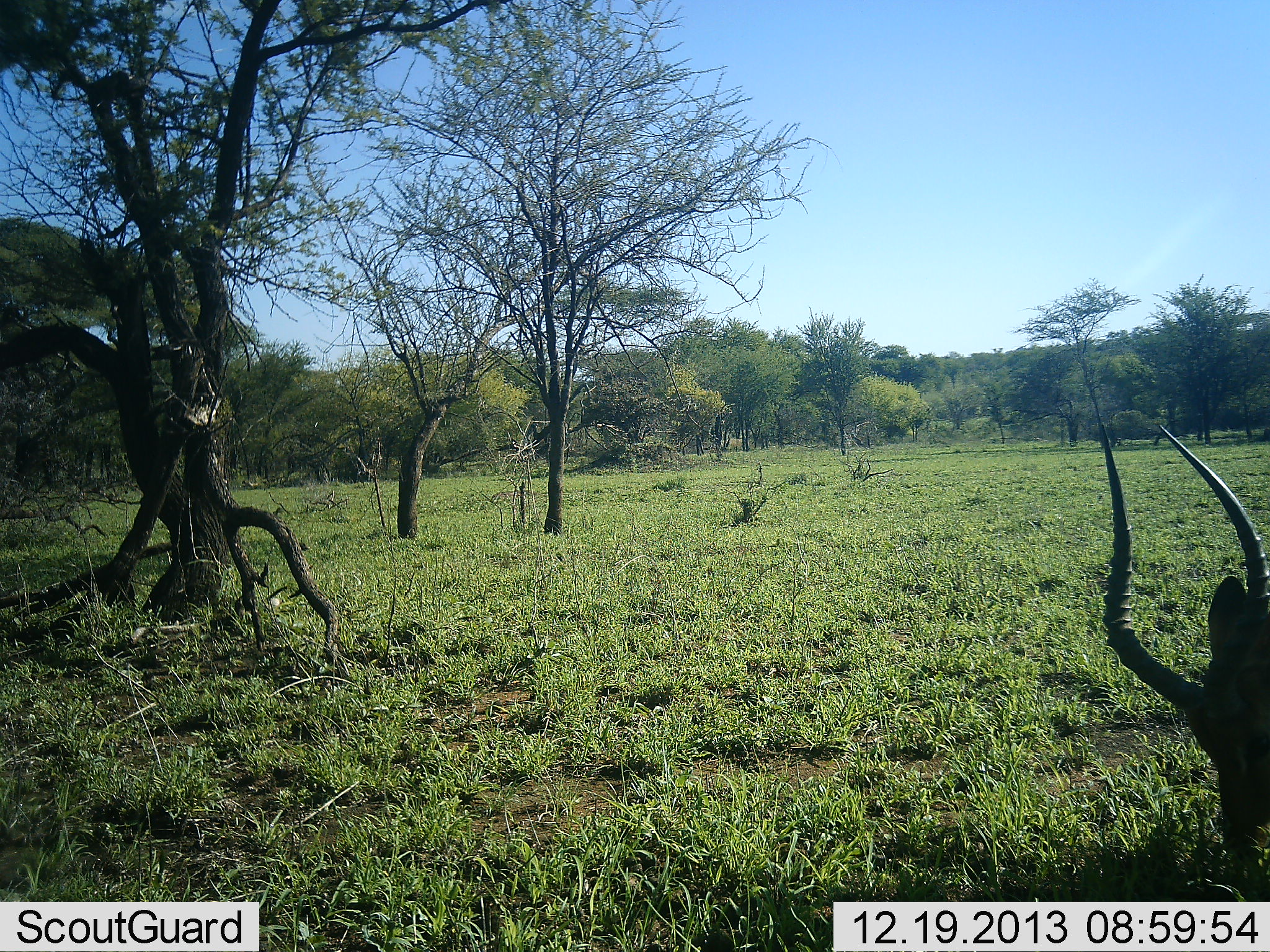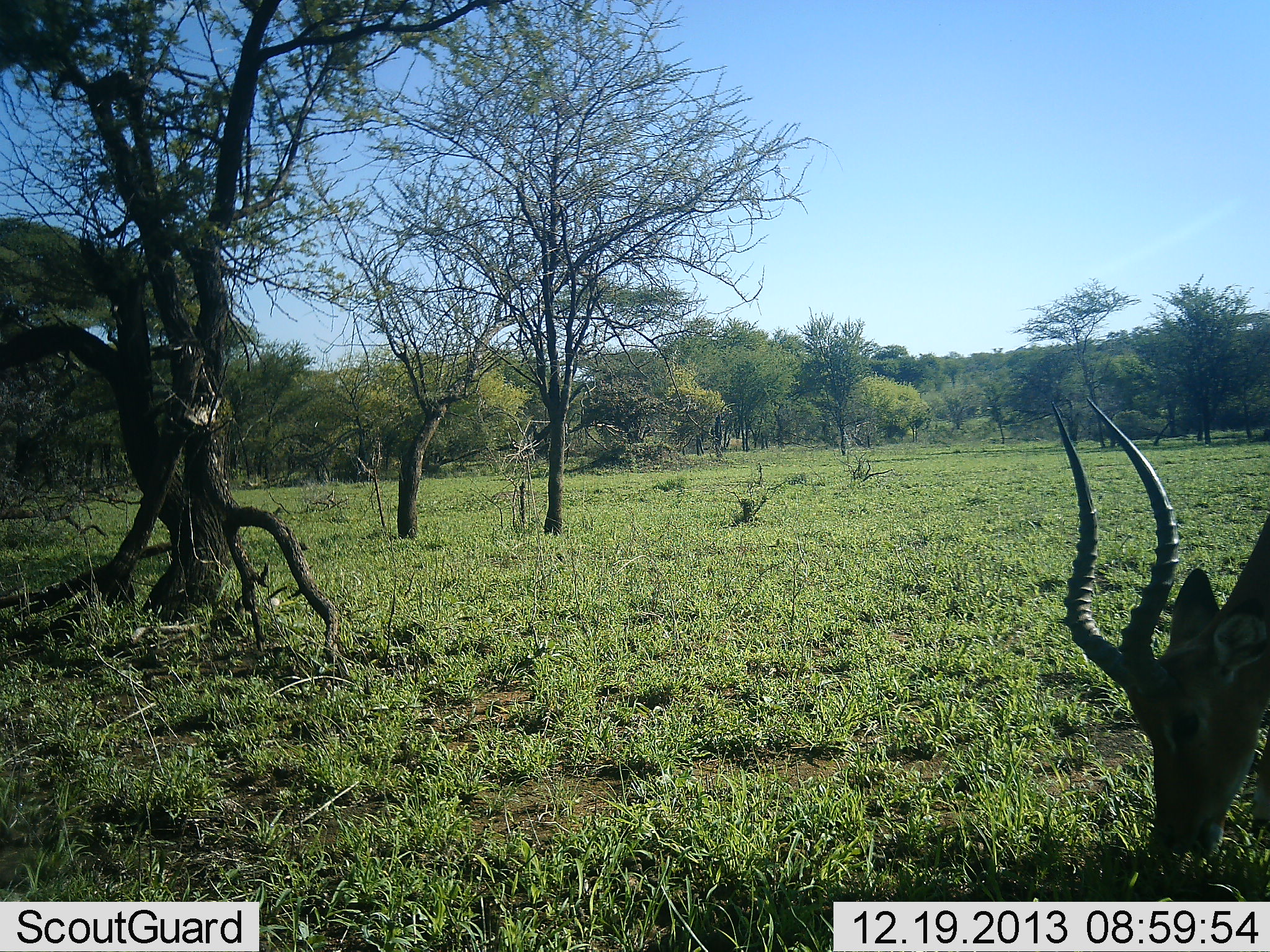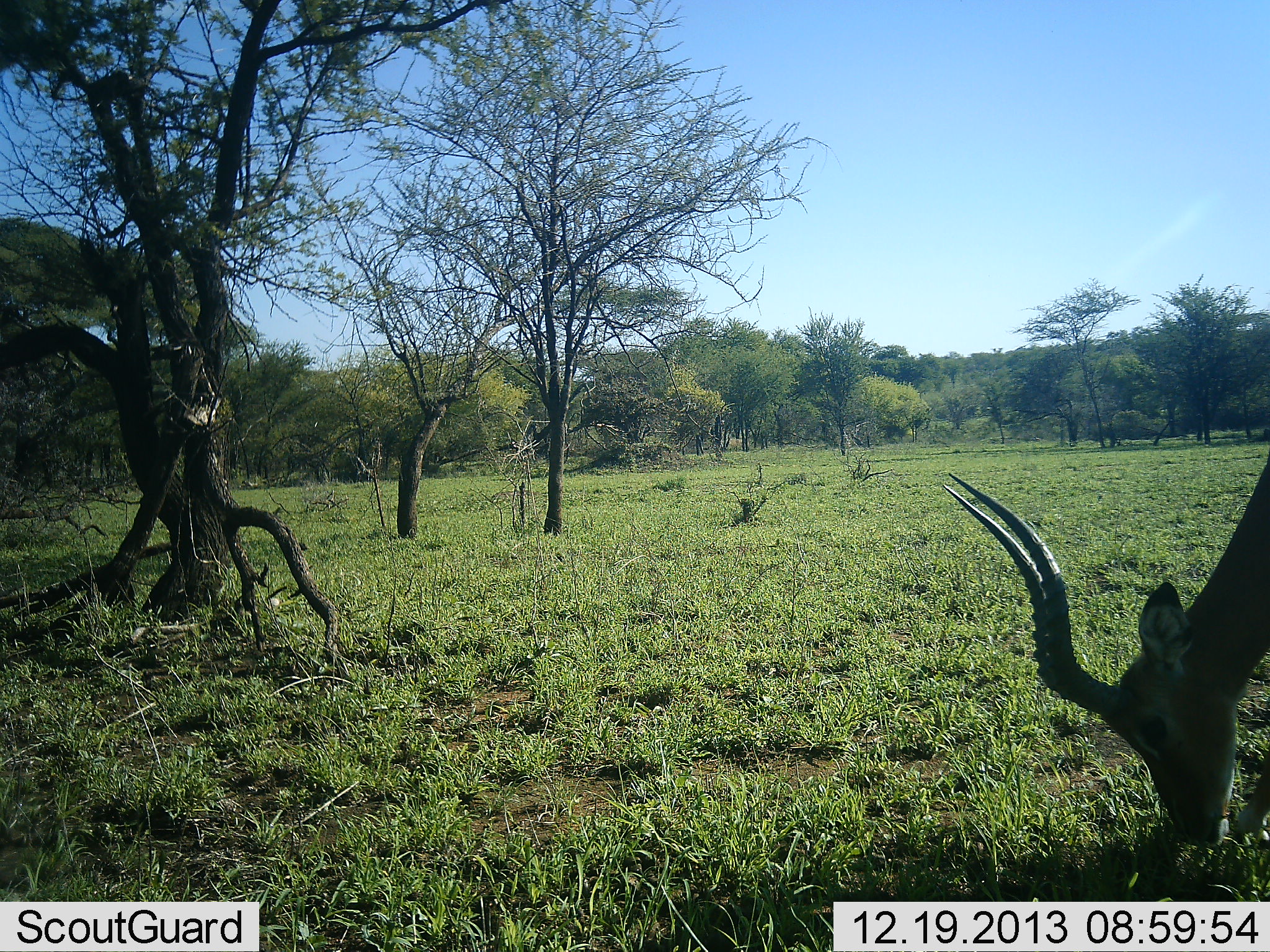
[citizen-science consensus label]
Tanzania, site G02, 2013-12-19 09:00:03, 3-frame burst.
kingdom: Animalia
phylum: Chordata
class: Mammalia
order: Artiodactyla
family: Bovidae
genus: Aepyceros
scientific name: Aepyceros melampus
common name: impala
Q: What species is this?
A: Impala (Aepyceros melampus).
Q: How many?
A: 1.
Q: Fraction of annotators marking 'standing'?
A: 2%.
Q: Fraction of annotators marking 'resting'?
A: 0%.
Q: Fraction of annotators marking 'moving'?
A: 2%.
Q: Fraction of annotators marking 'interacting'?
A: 0%.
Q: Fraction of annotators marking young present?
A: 0%.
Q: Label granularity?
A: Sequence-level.